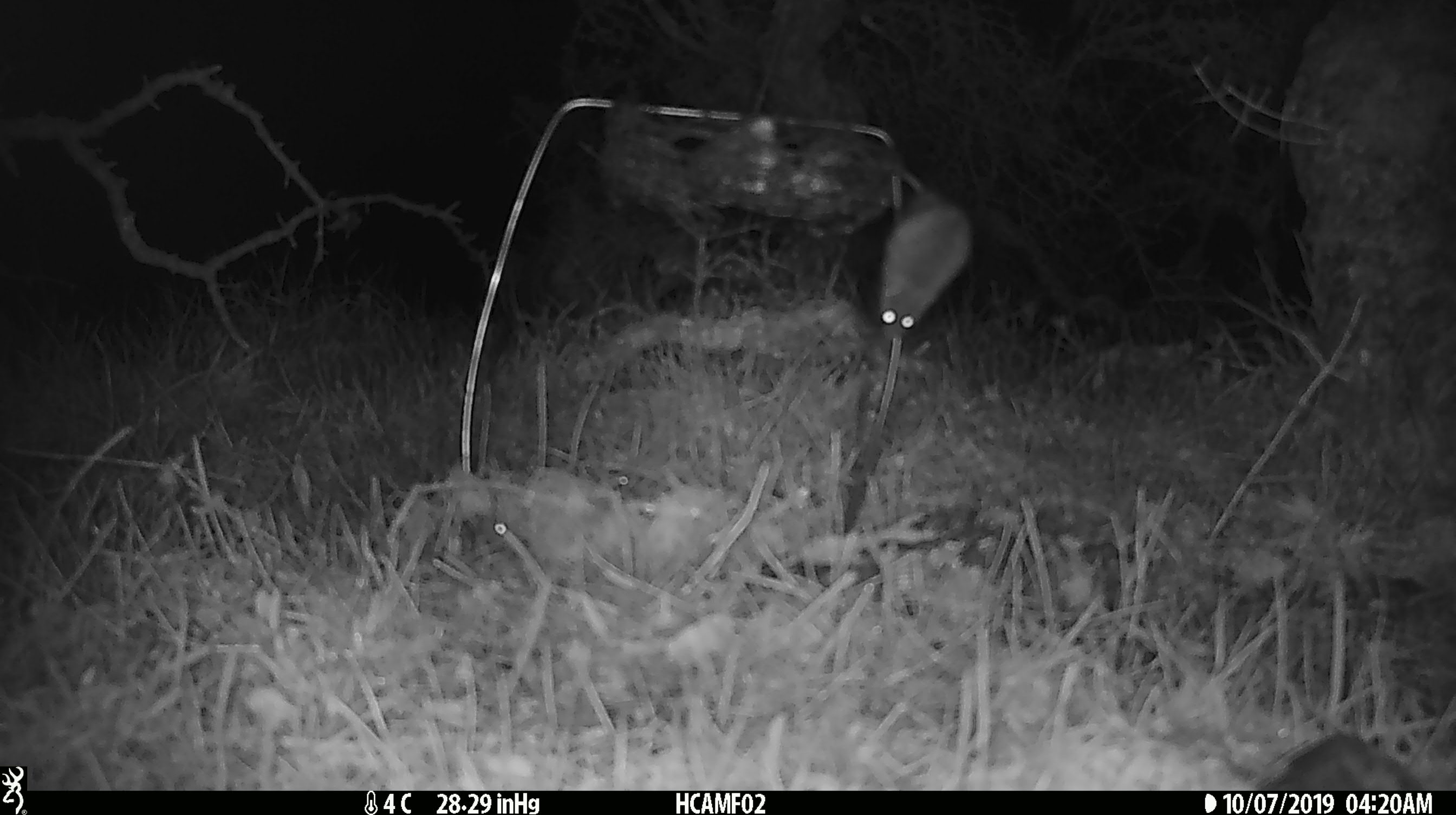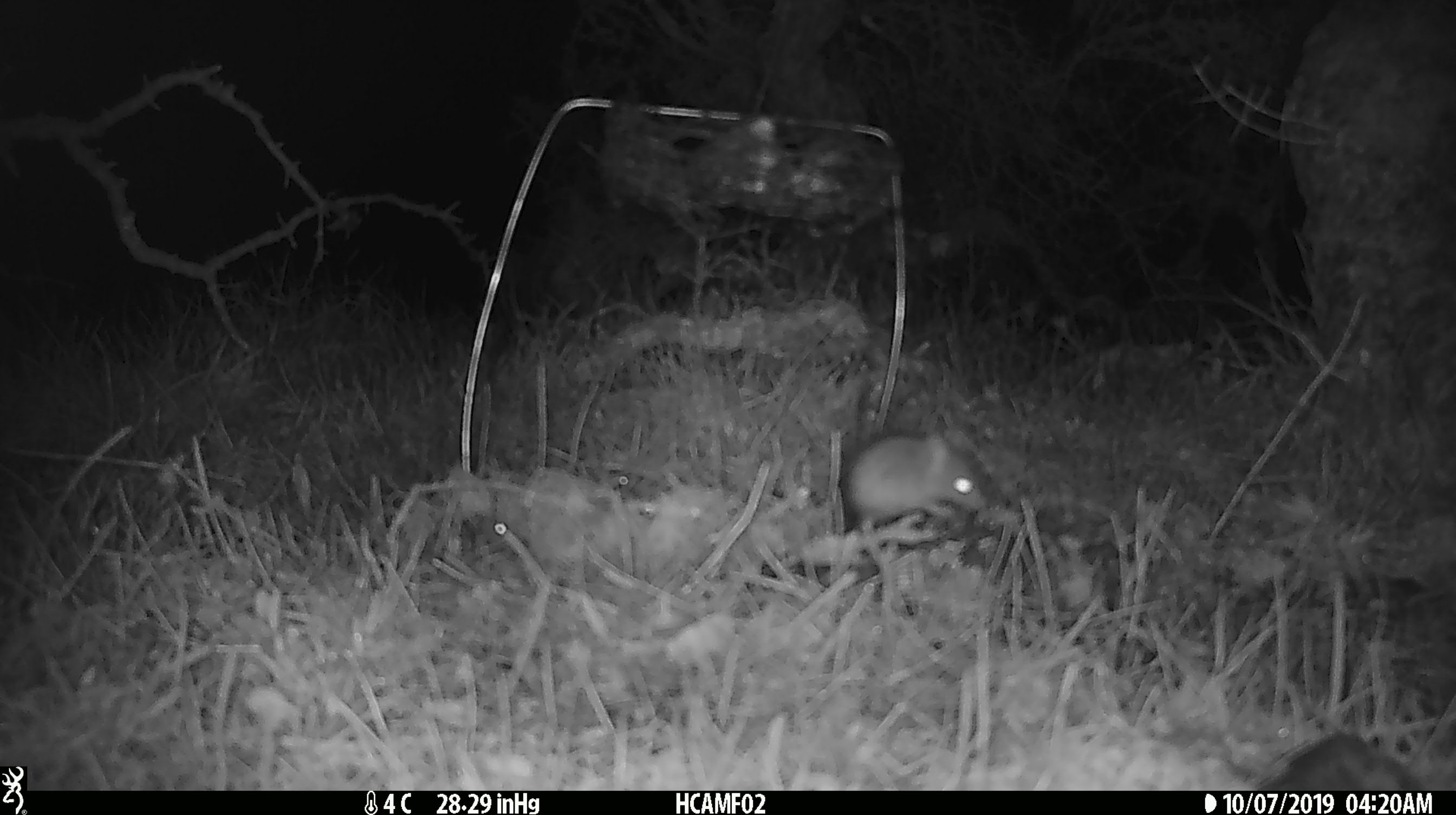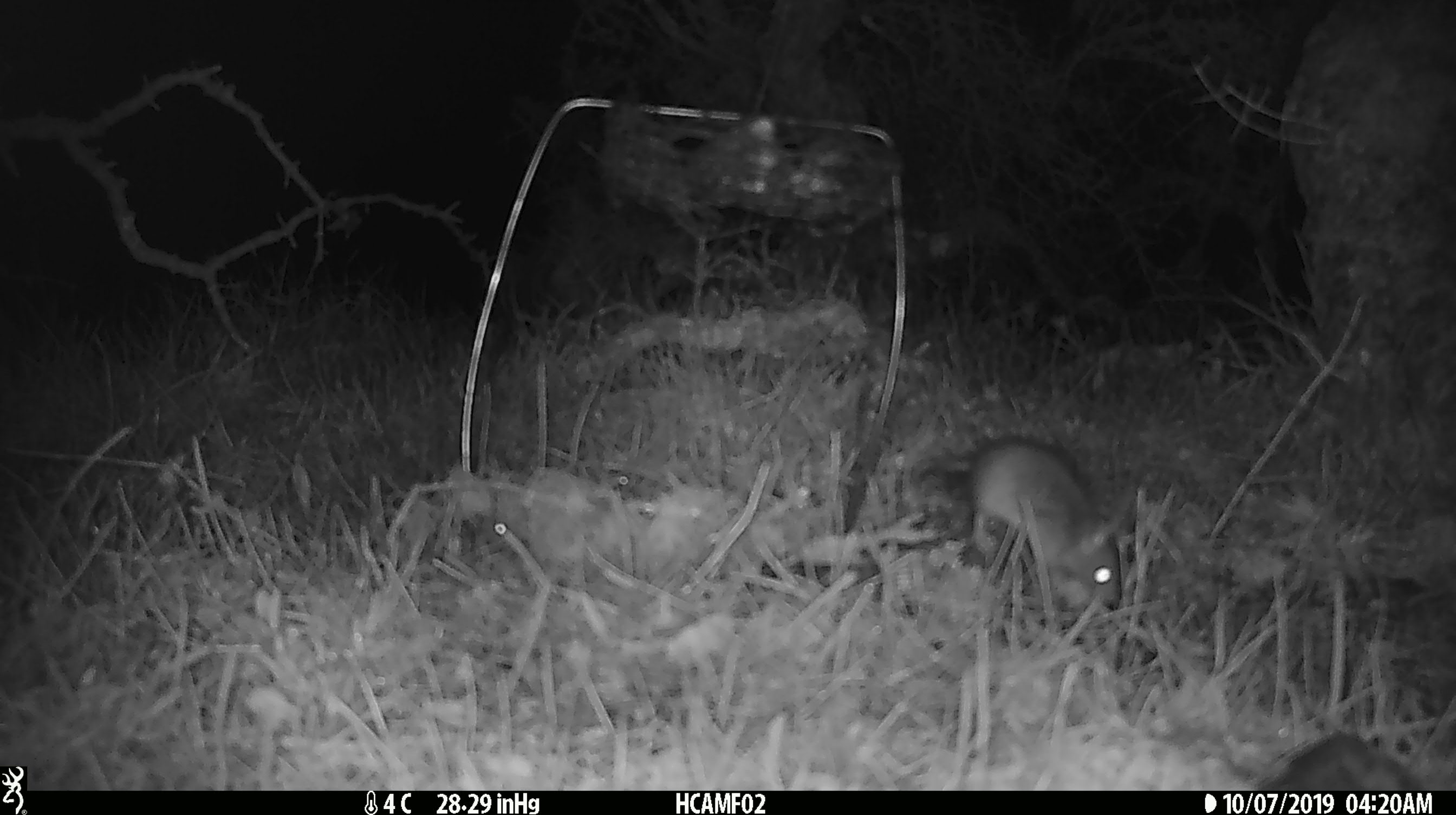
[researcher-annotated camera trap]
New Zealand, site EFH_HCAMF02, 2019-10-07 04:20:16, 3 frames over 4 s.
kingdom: Animalia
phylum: Chordata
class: Mammalia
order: Rodentia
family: Muridae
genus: Mus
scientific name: Mus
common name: mouse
Mouse (Mus).